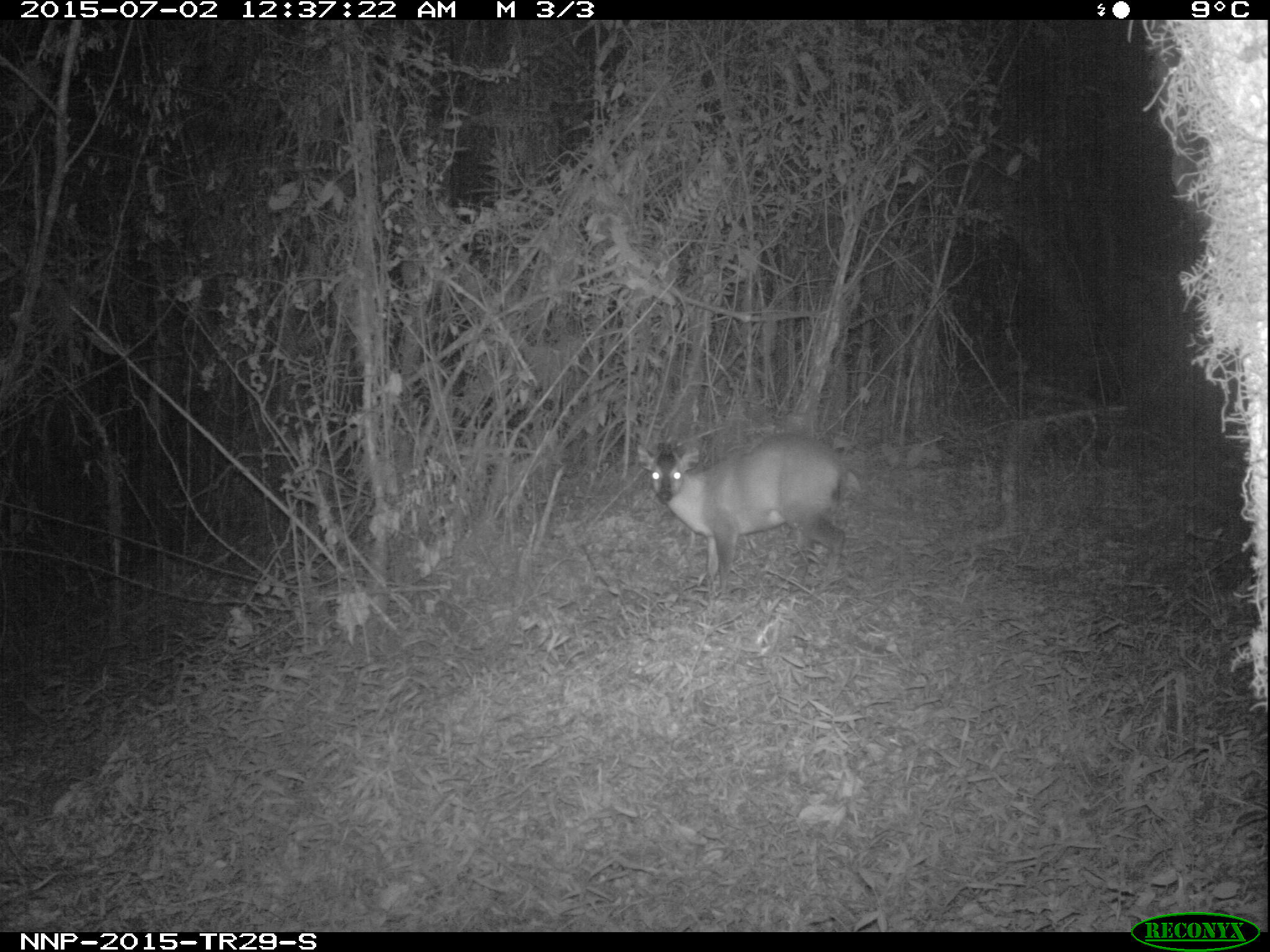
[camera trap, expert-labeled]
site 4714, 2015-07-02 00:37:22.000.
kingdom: Animalia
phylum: Chordata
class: Mammalia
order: Artiodactyla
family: Bovidae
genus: Cephalophus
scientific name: Cephalophus nigrifrons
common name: black-fronted duiker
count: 1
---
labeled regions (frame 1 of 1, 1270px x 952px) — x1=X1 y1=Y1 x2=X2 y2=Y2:
cephalophus nigrifrons: x1=637 y1=437 x2=848 y2=599